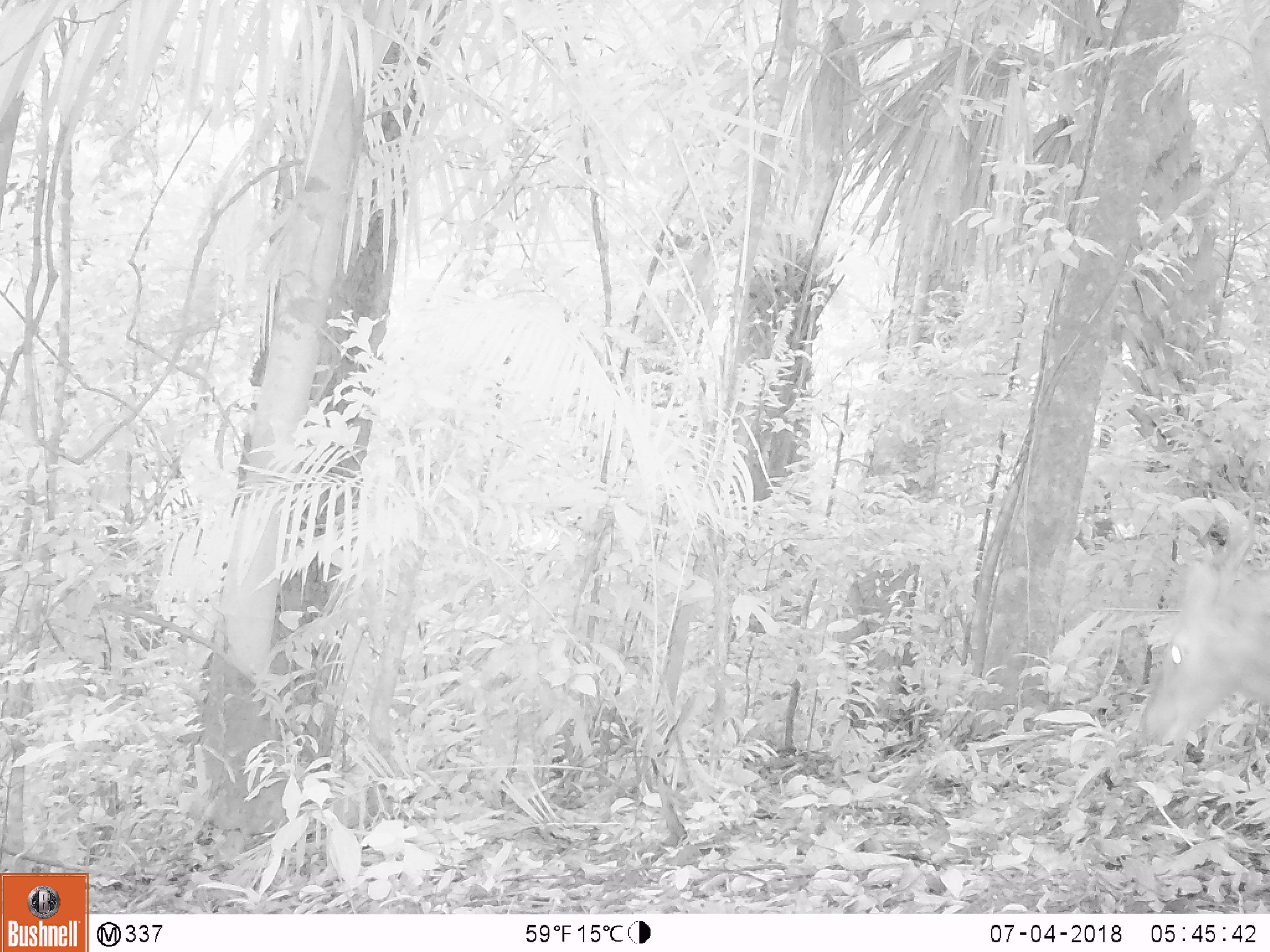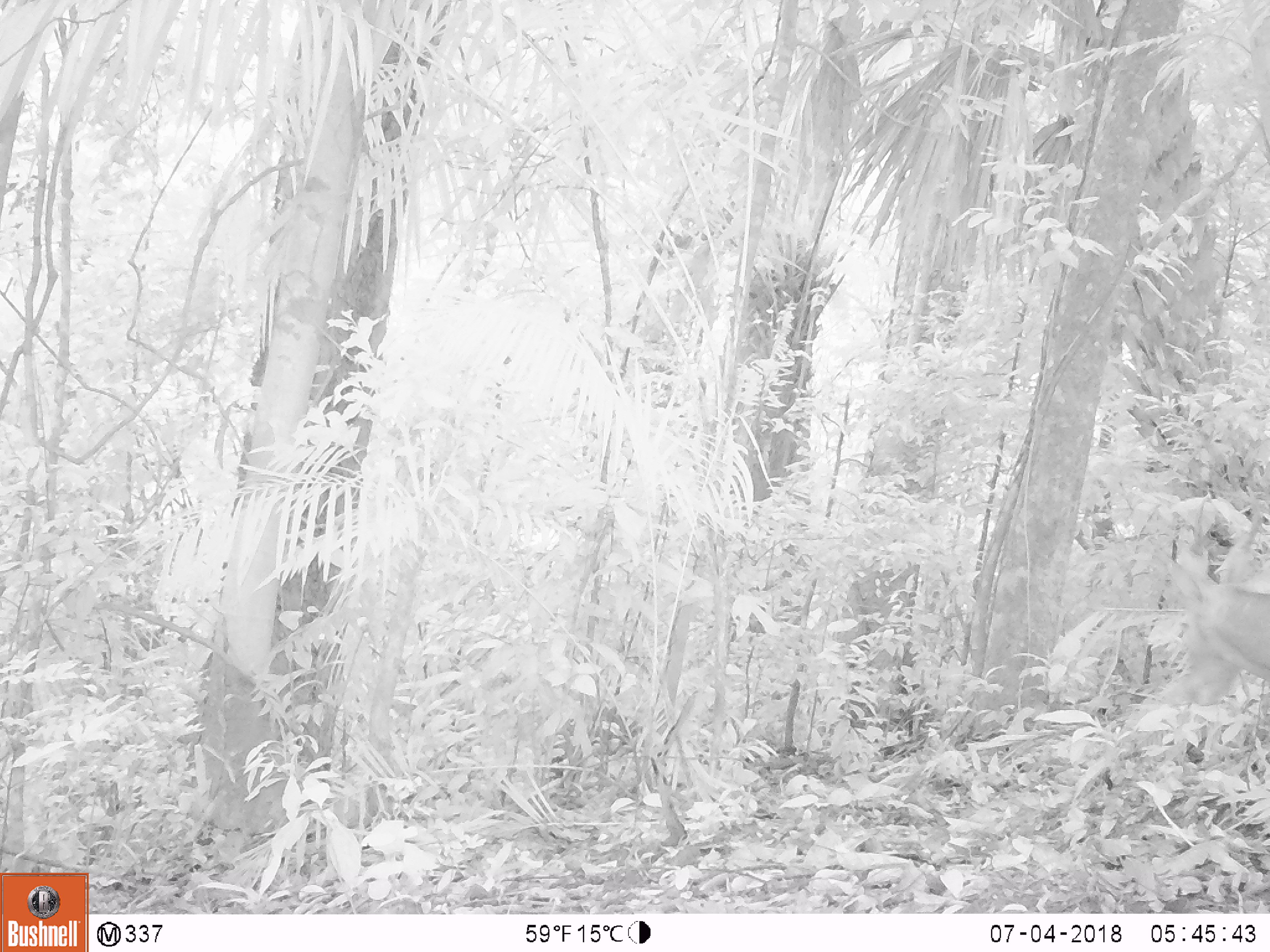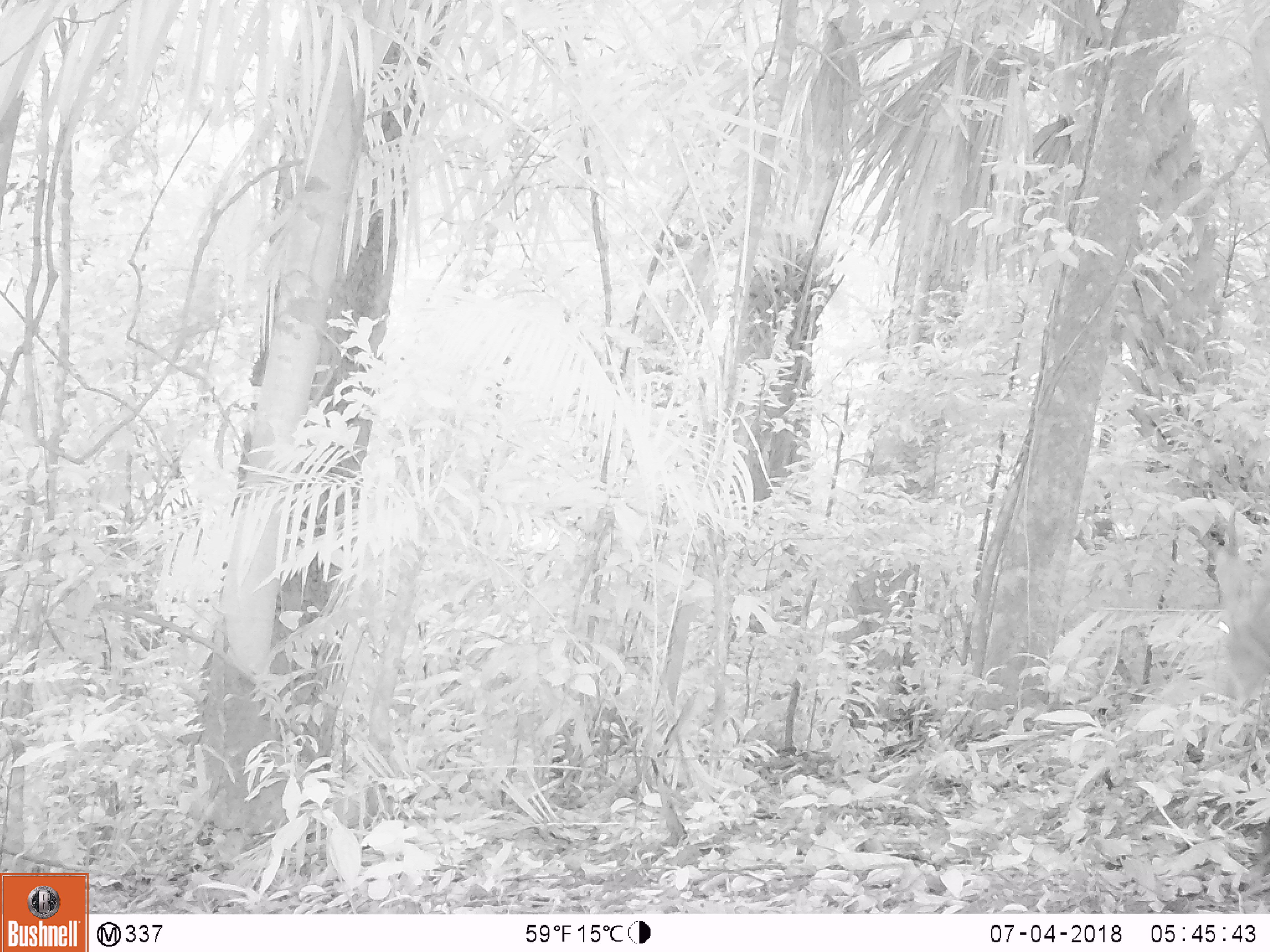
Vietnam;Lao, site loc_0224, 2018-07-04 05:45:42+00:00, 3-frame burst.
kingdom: Animalia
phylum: Chordata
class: Mammalia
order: Artiodactyla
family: Cervidae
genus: Muntiacus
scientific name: Muntiacus vuquangensis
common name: large-antlered muntjac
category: large antlered muntjac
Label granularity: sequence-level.